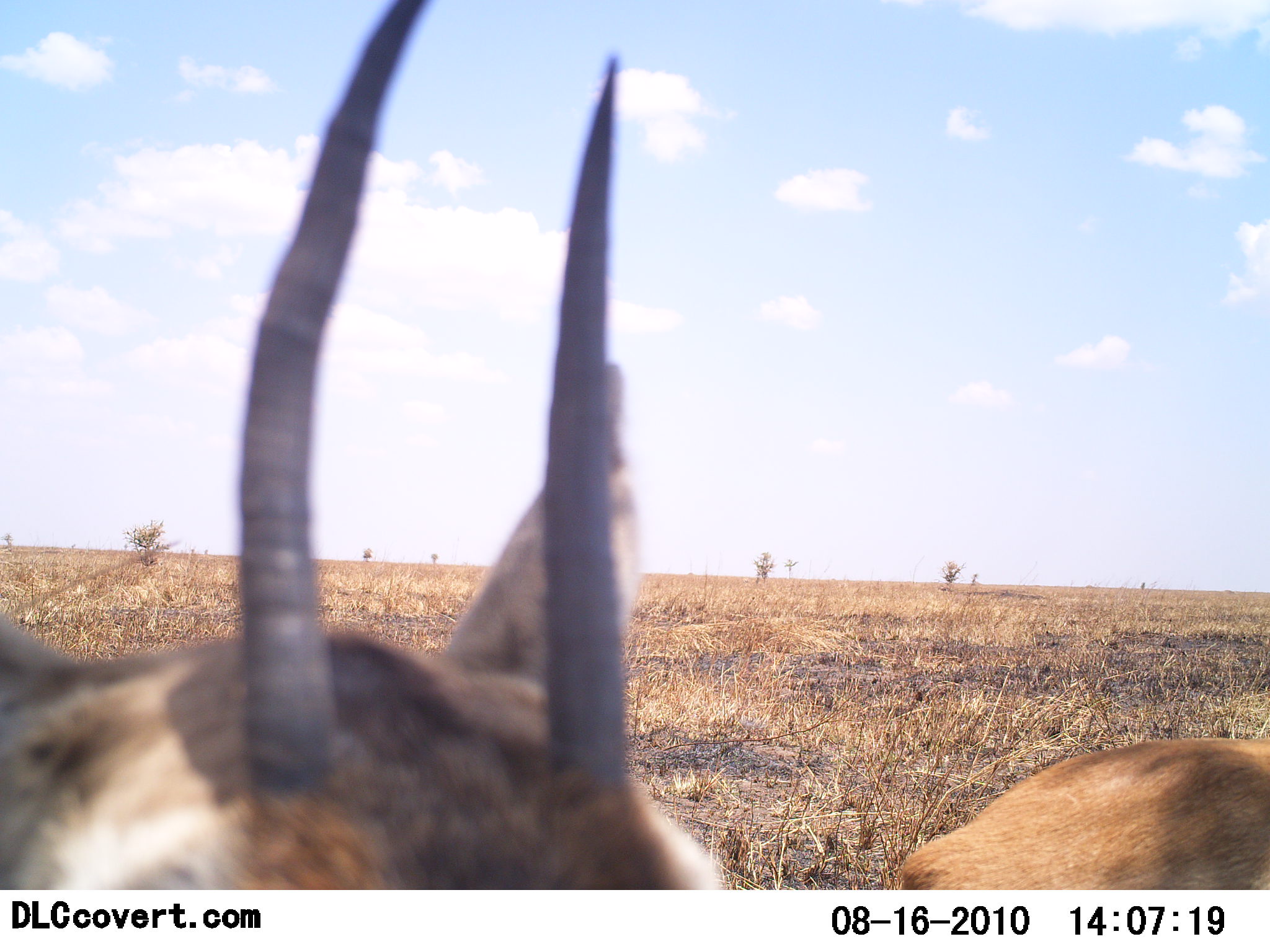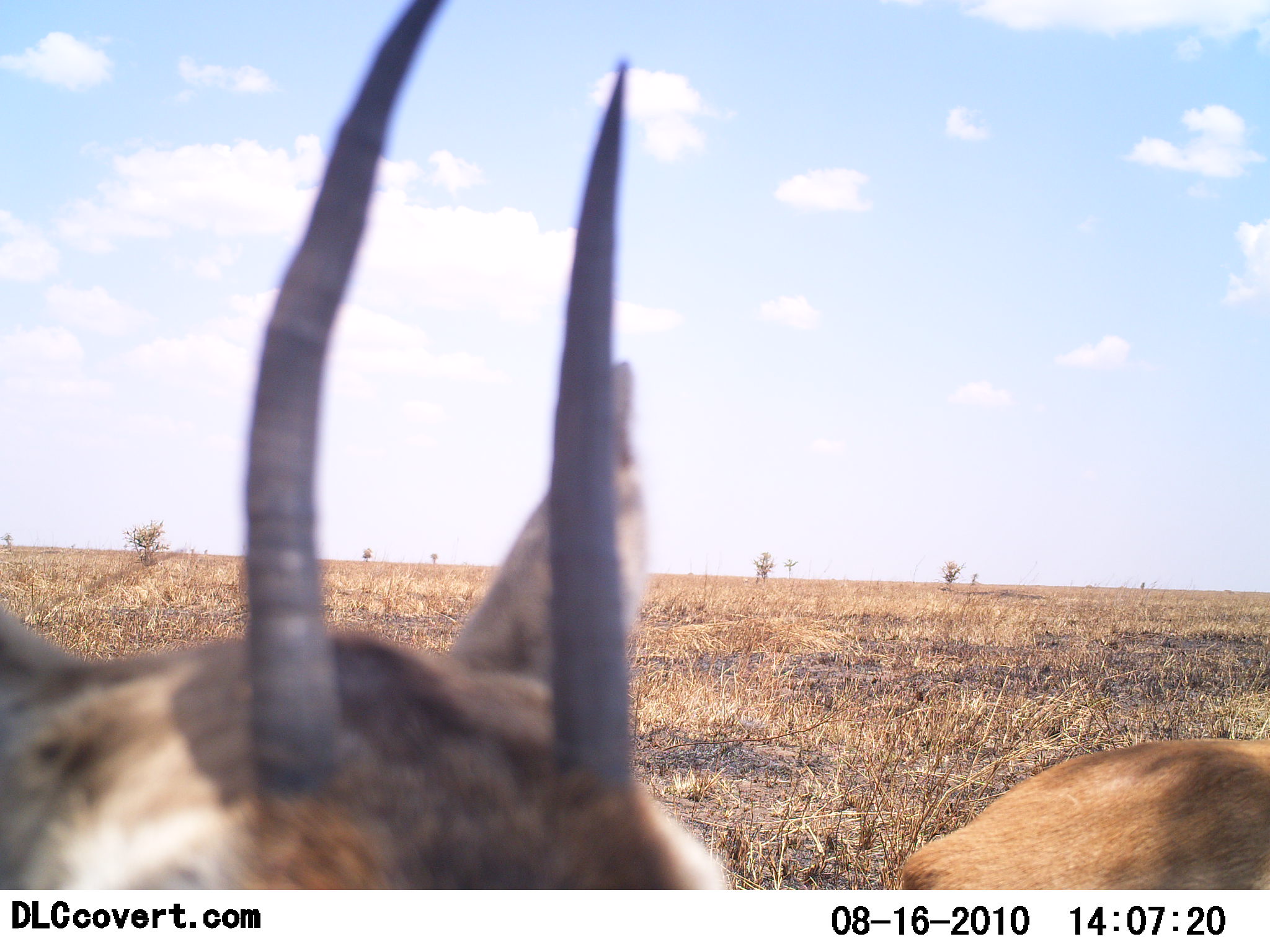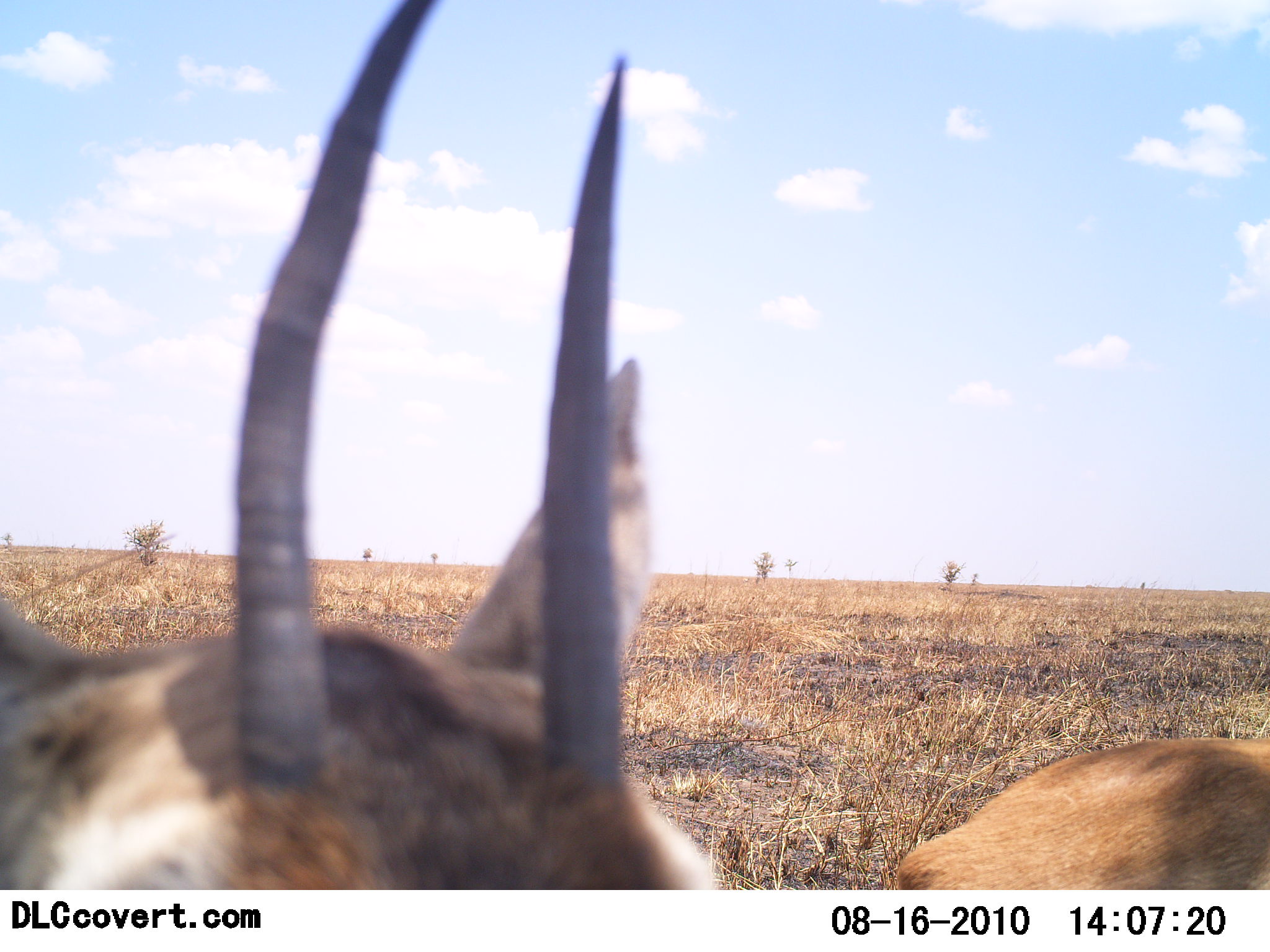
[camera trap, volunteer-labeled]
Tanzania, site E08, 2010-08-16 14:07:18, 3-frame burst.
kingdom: Animalia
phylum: Chordata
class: Mammalia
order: Artiodactyla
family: Bovidae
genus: Eudorcas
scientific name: Eudorcas thomsonii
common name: thomson's gazelle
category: gazellethomsons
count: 1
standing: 89%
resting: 11%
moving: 0%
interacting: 0%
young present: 0%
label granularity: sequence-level